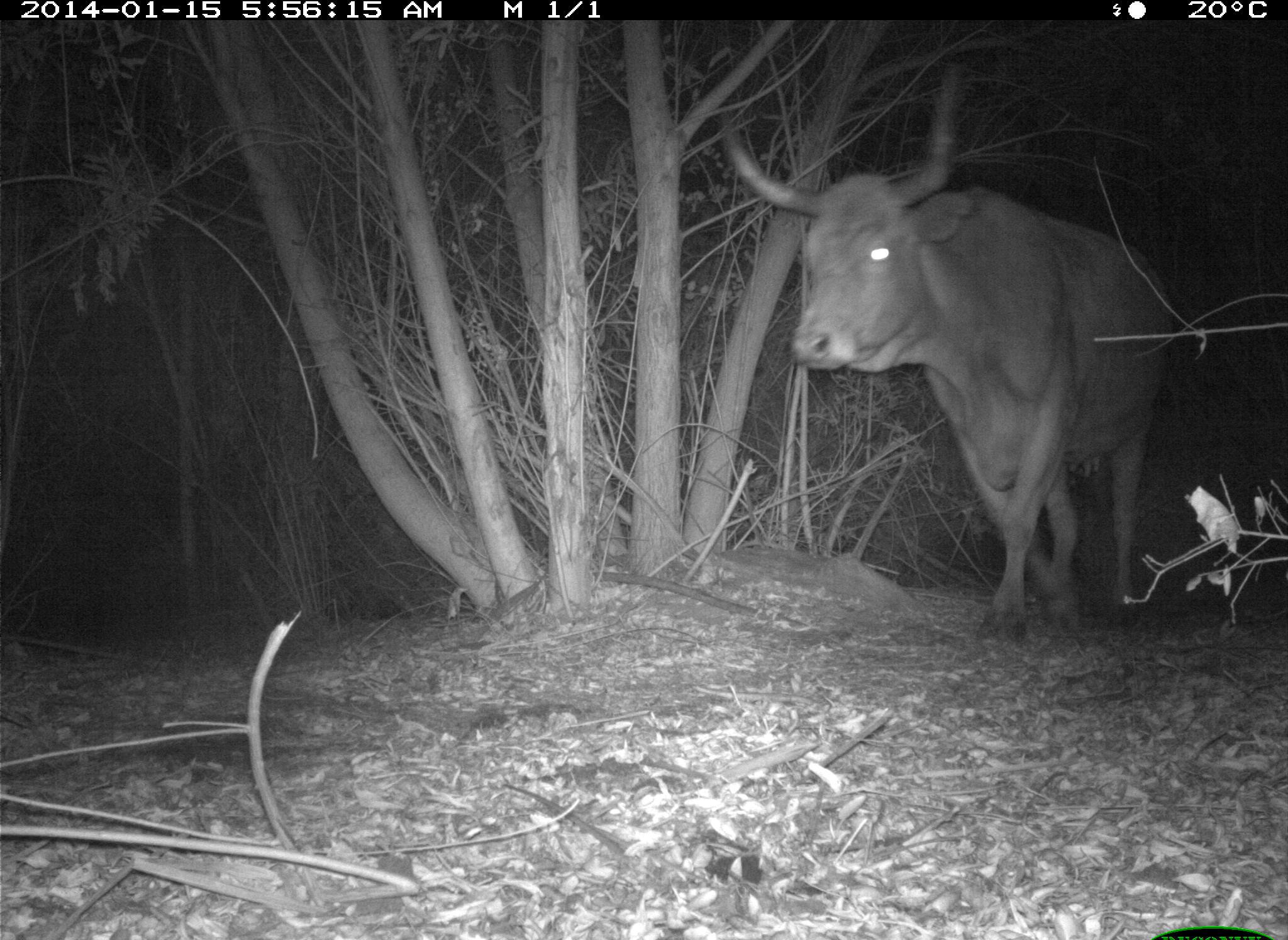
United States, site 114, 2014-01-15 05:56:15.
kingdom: Animalia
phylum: Chordata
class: Mammalia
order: Artiodactyla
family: Bovidae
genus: Bos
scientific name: Bos taurus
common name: cow